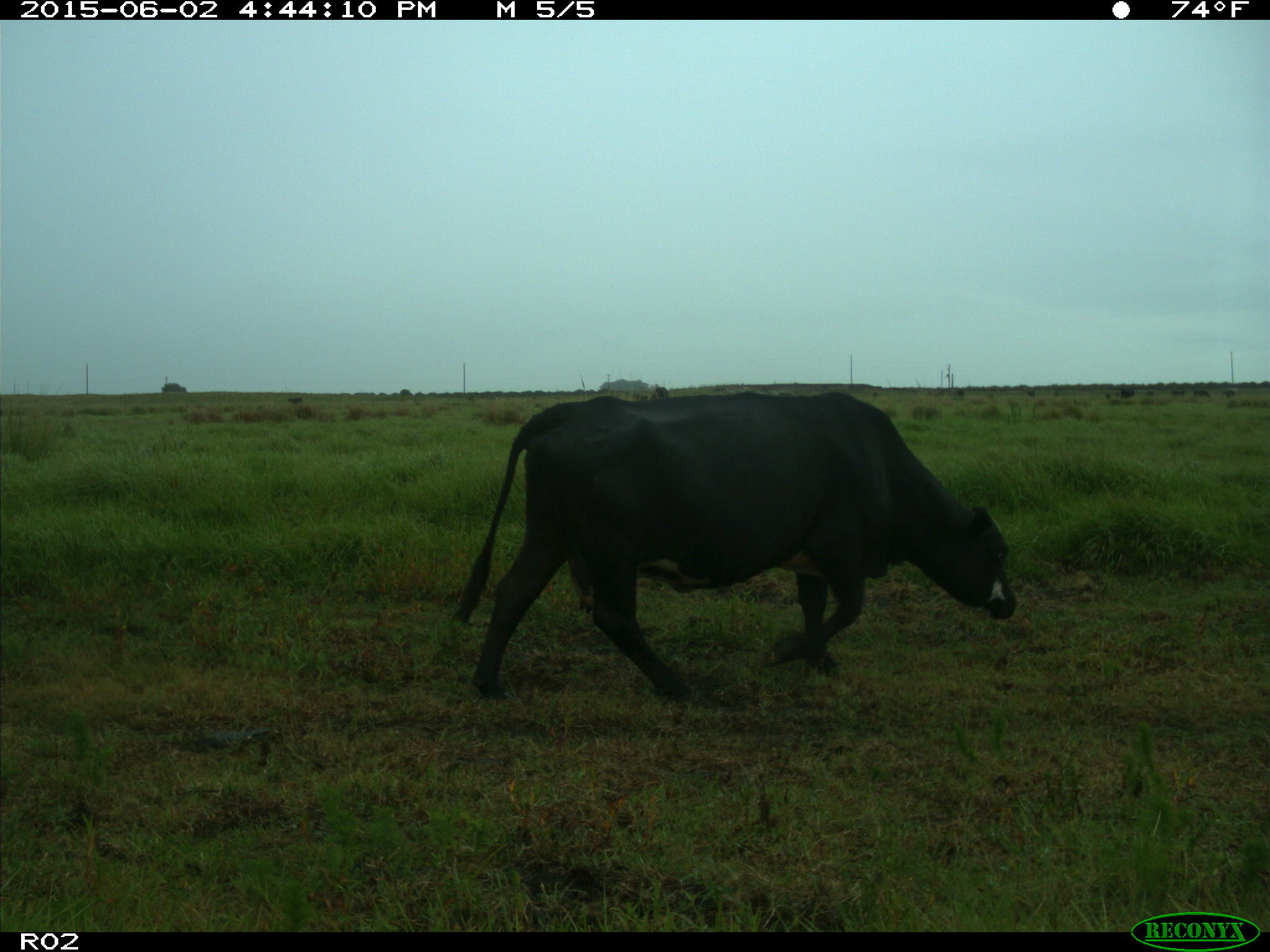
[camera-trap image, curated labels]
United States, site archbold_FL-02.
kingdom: Animalia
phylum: Chordata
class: Mammalia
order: Artiodactyla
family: Bovidae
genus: Bos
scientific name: Bos taurus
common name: domestic cow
Bos taurus (domestic cow).